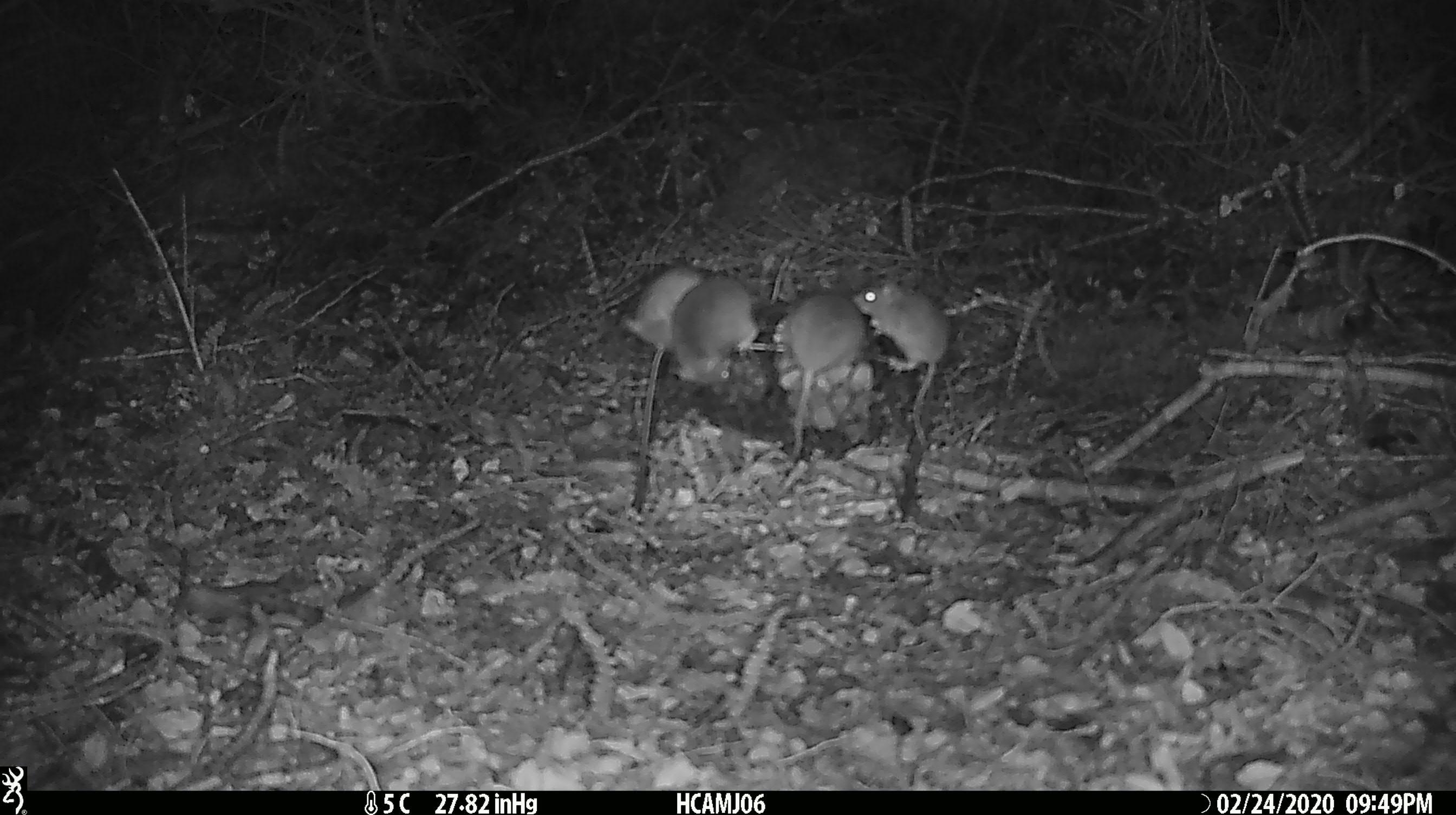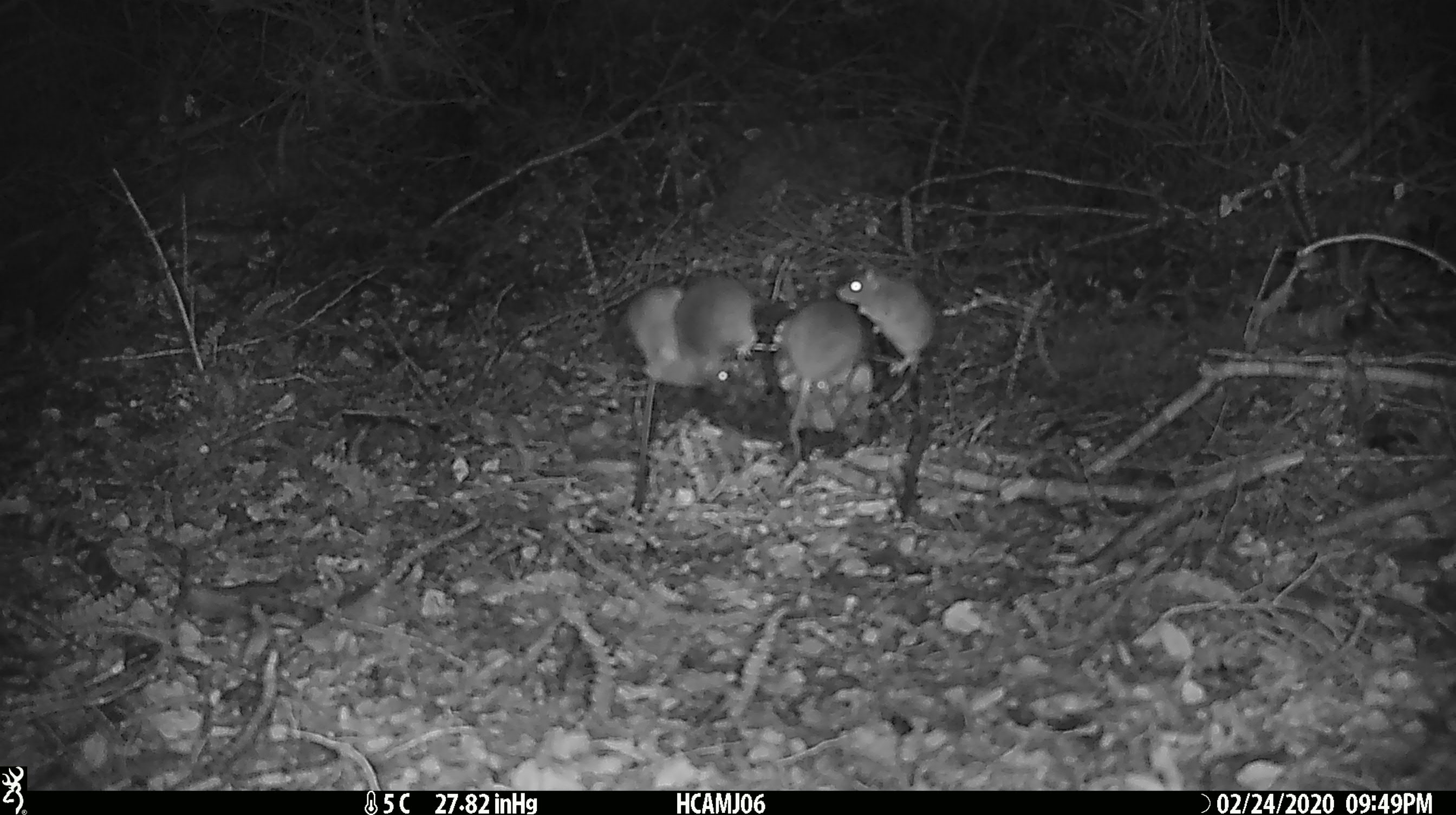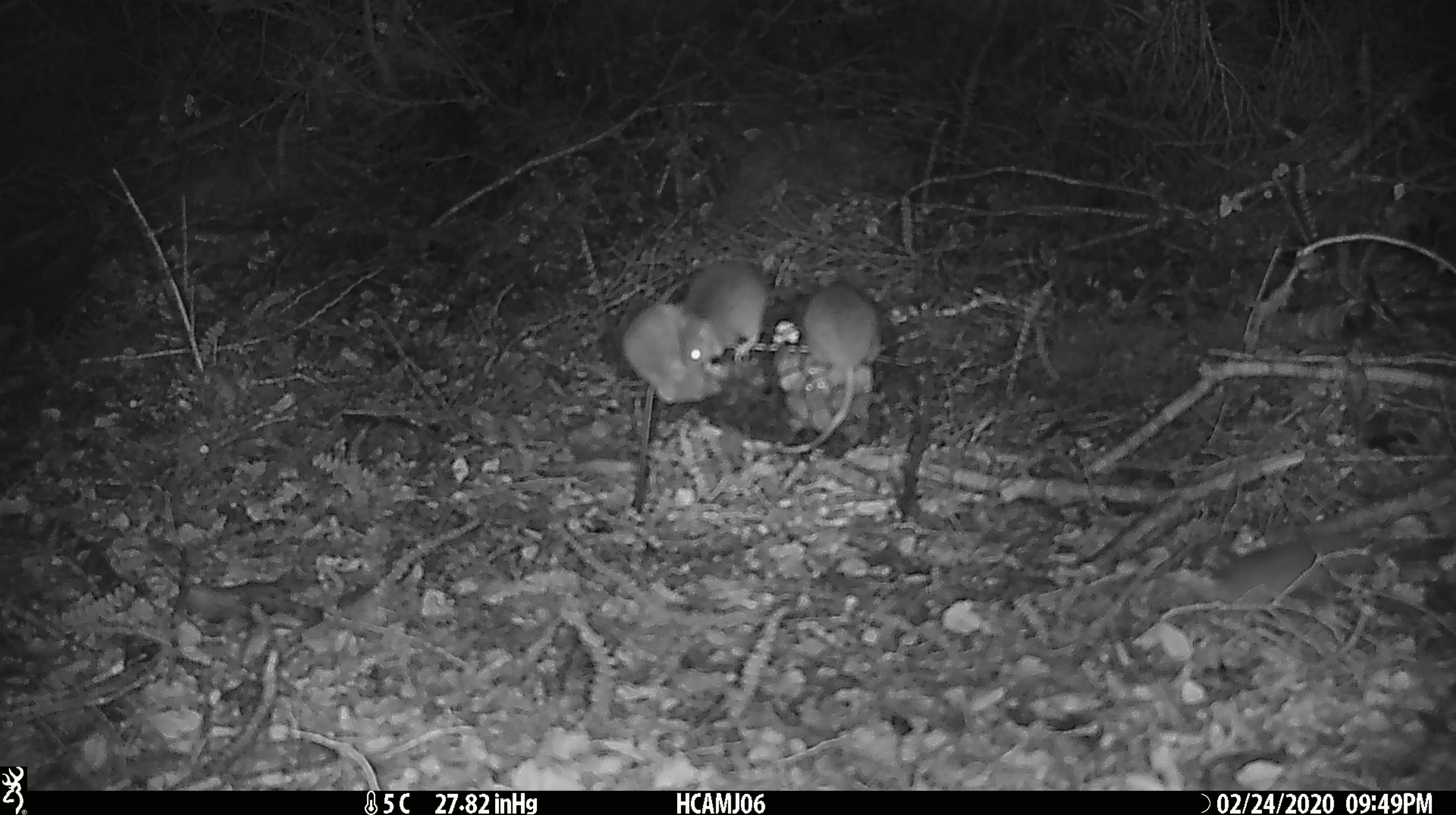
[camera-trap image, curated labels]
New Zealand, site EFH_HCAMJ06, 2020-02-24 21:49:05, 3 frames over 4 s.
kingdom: Animalia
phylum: Chordata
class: Mammalia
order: Rodentia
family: Muridae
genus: Mus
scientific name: Mus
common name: mouse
Mouse (Mus).